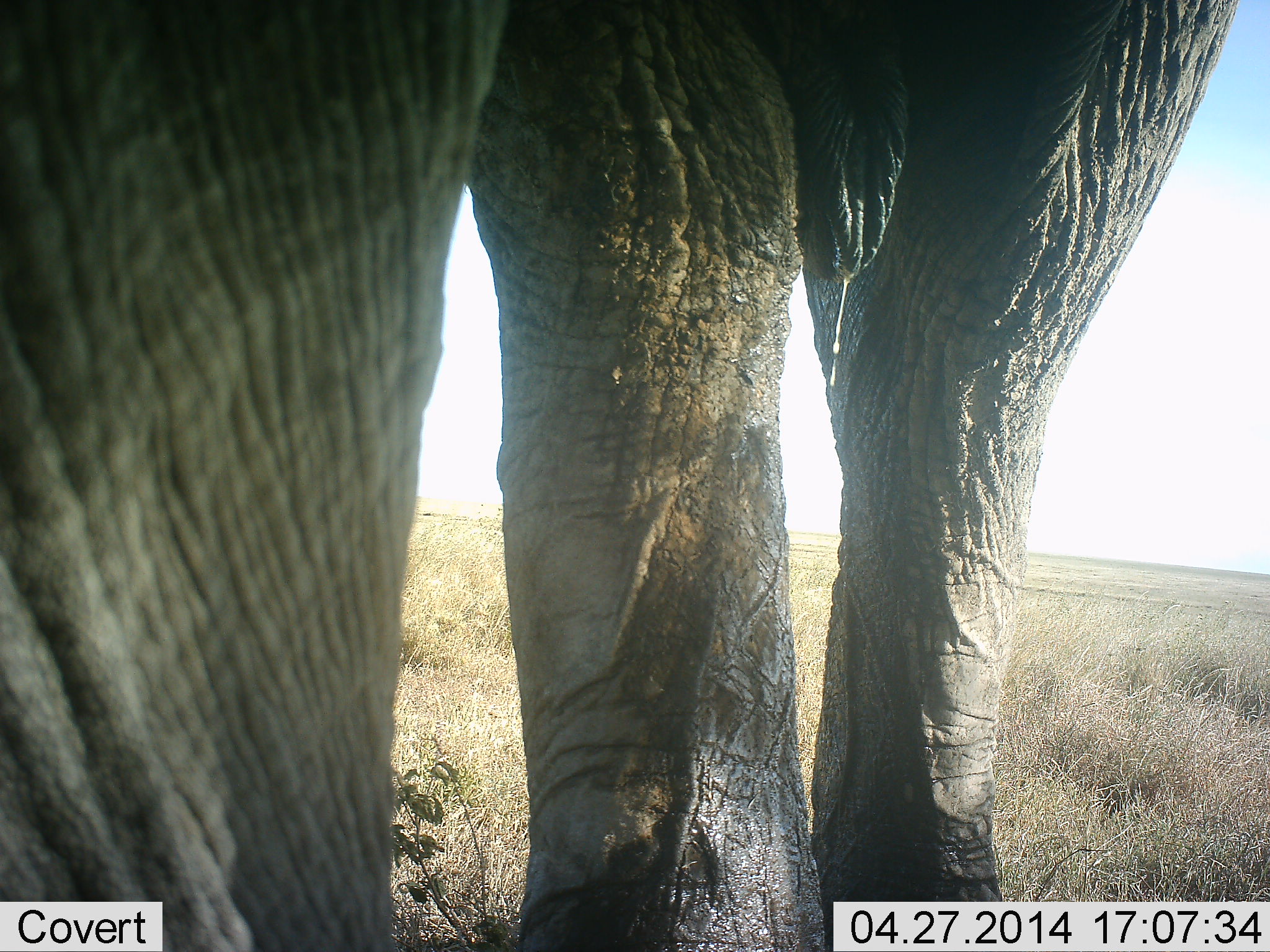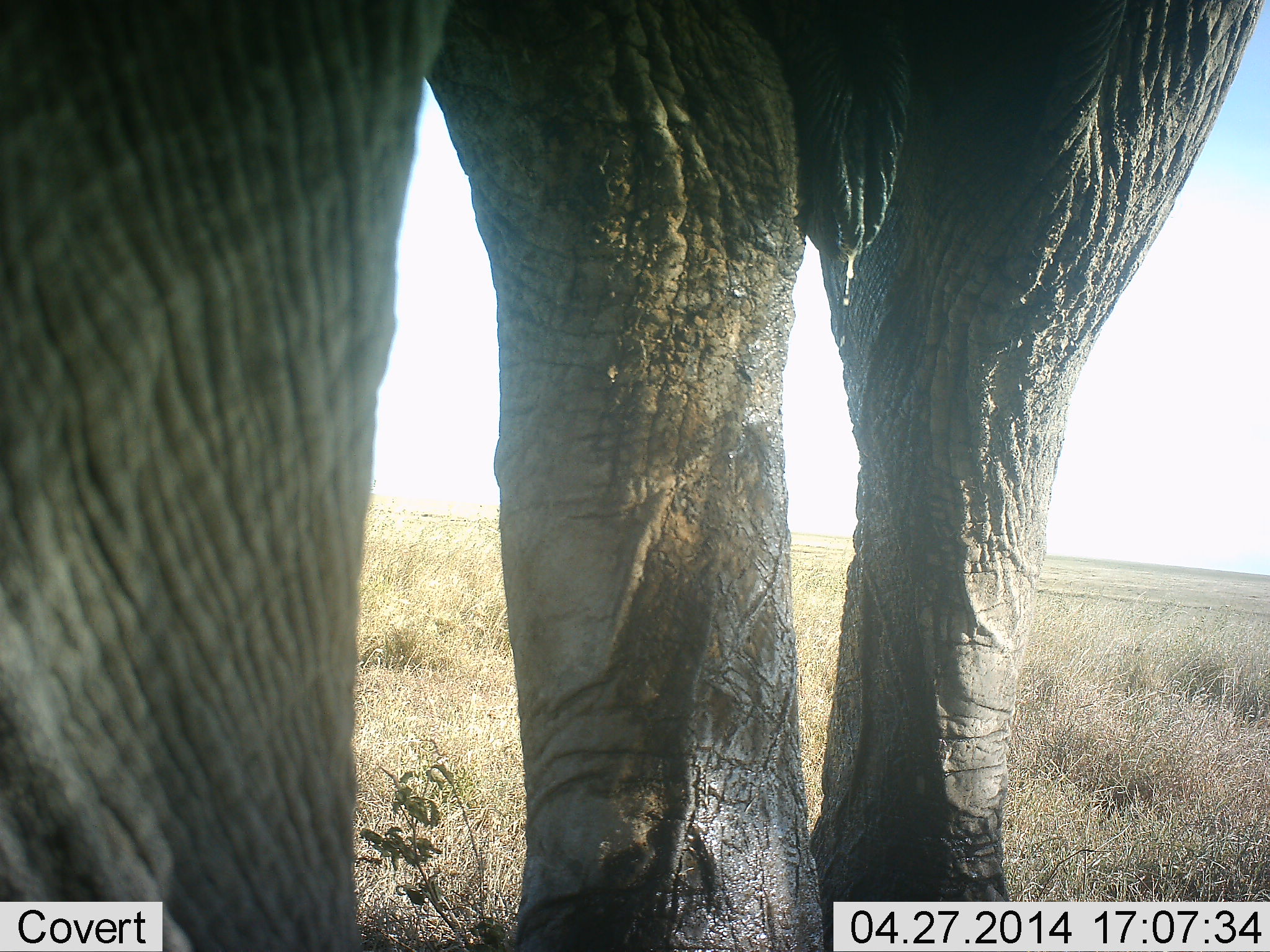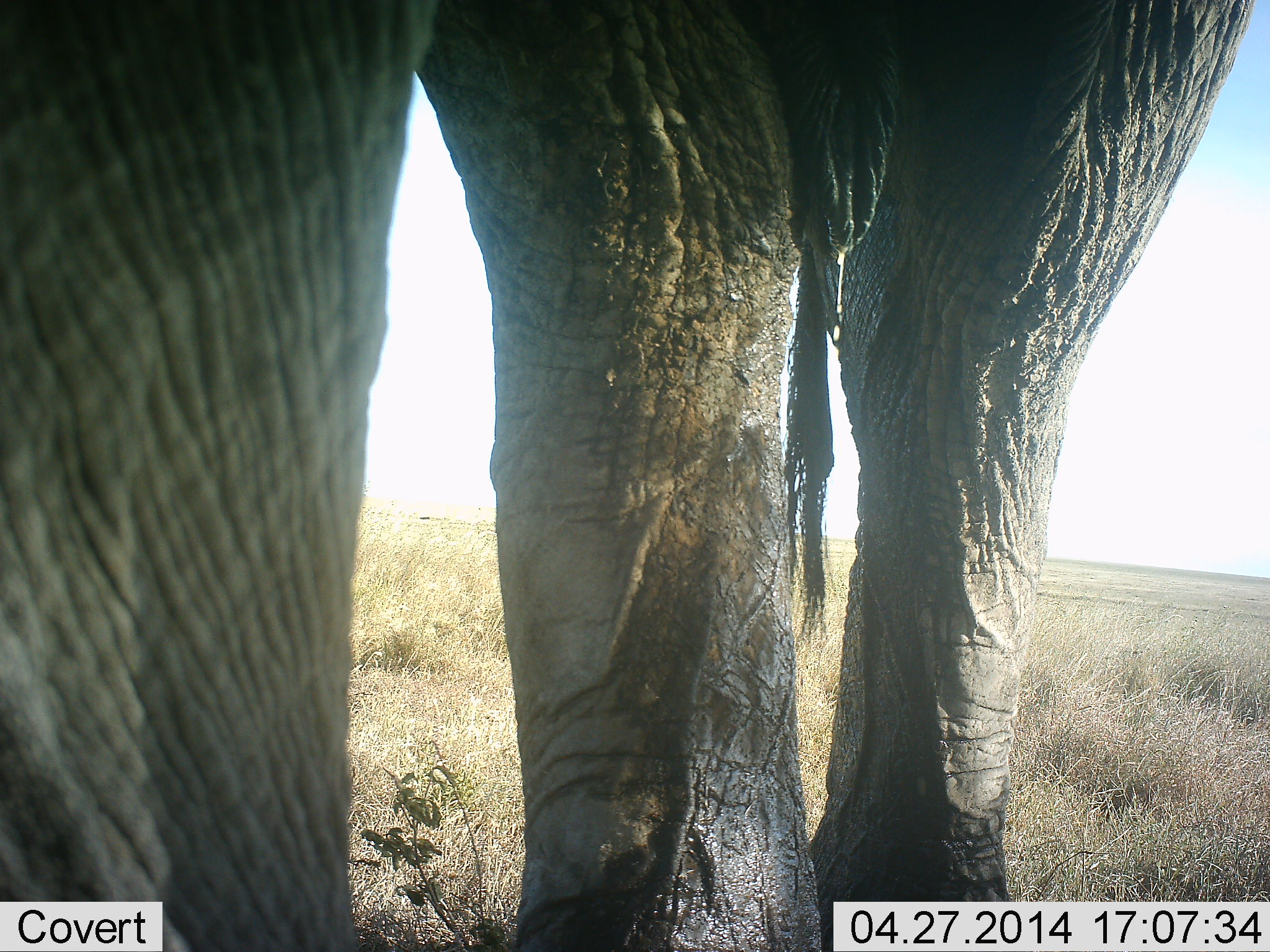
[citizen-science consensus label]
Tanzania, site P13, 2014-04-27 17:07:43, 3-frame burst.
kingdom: Animalia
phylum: Chordata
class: Mammalia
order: Proboscidea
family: Elephantidae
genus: Loxodonta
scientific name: Loxodonta africana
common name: african bush elephant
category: elephant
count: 1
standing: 73%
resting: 0%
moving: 27%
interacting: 2%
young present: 0%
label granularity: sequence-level